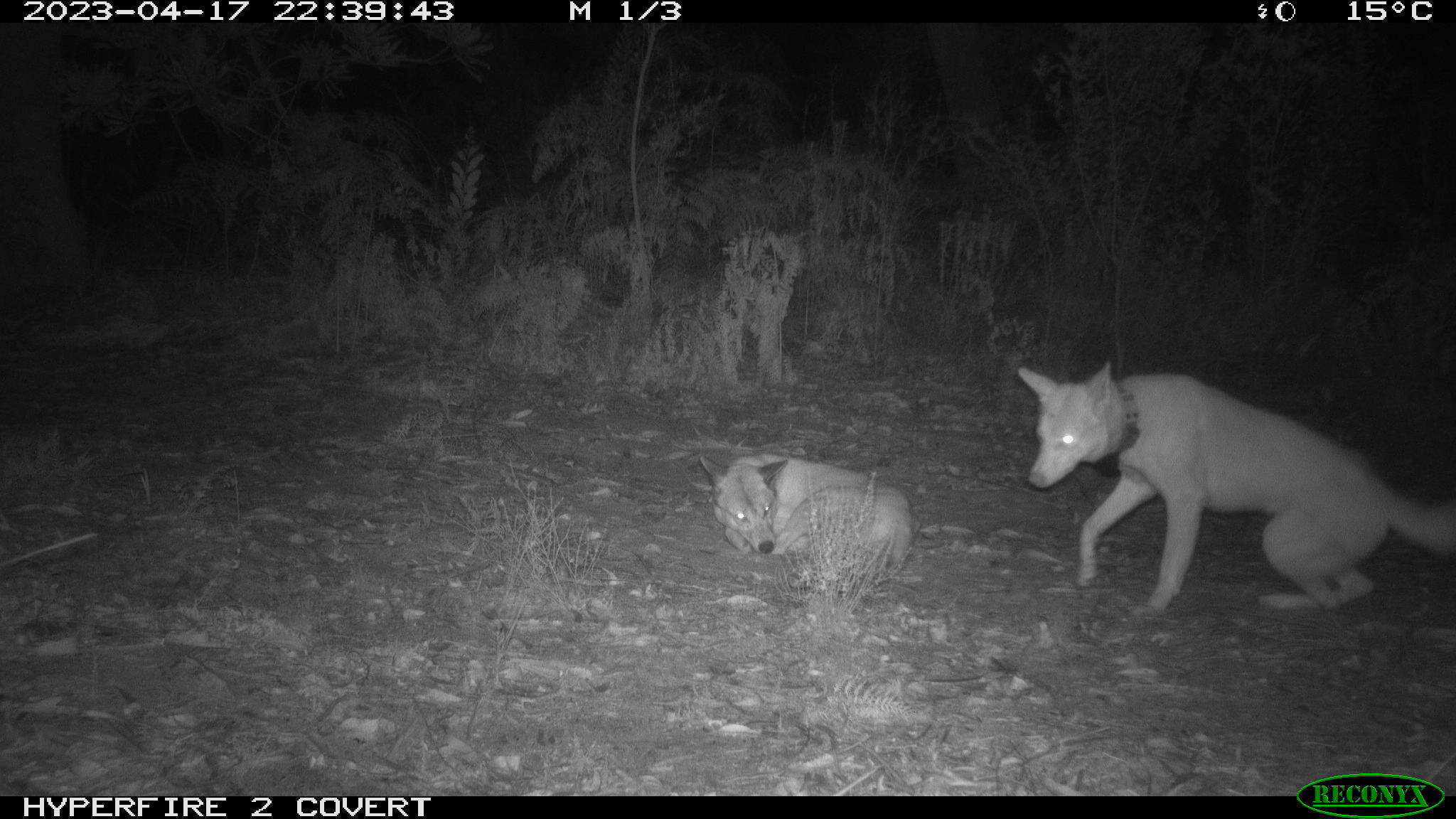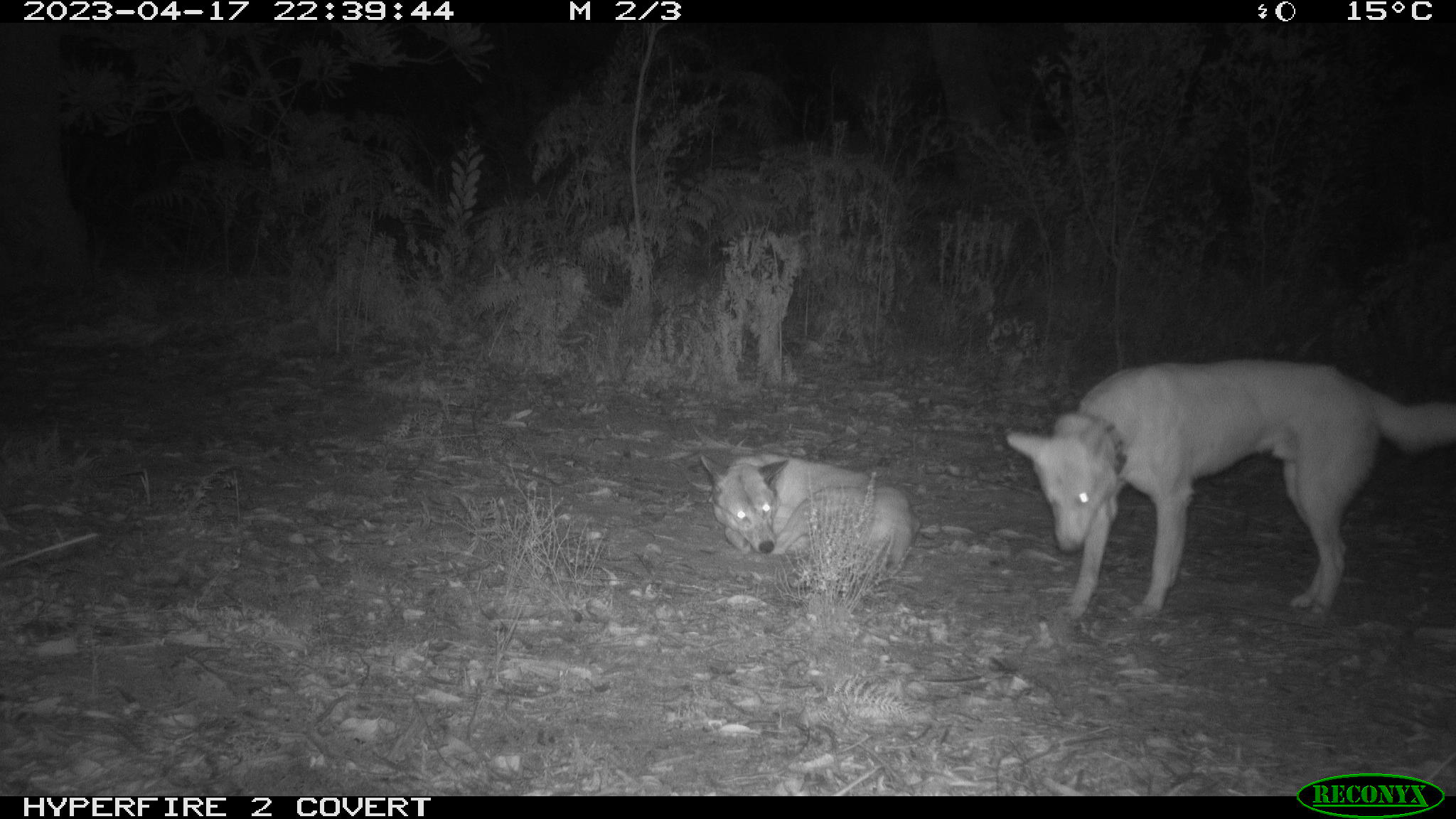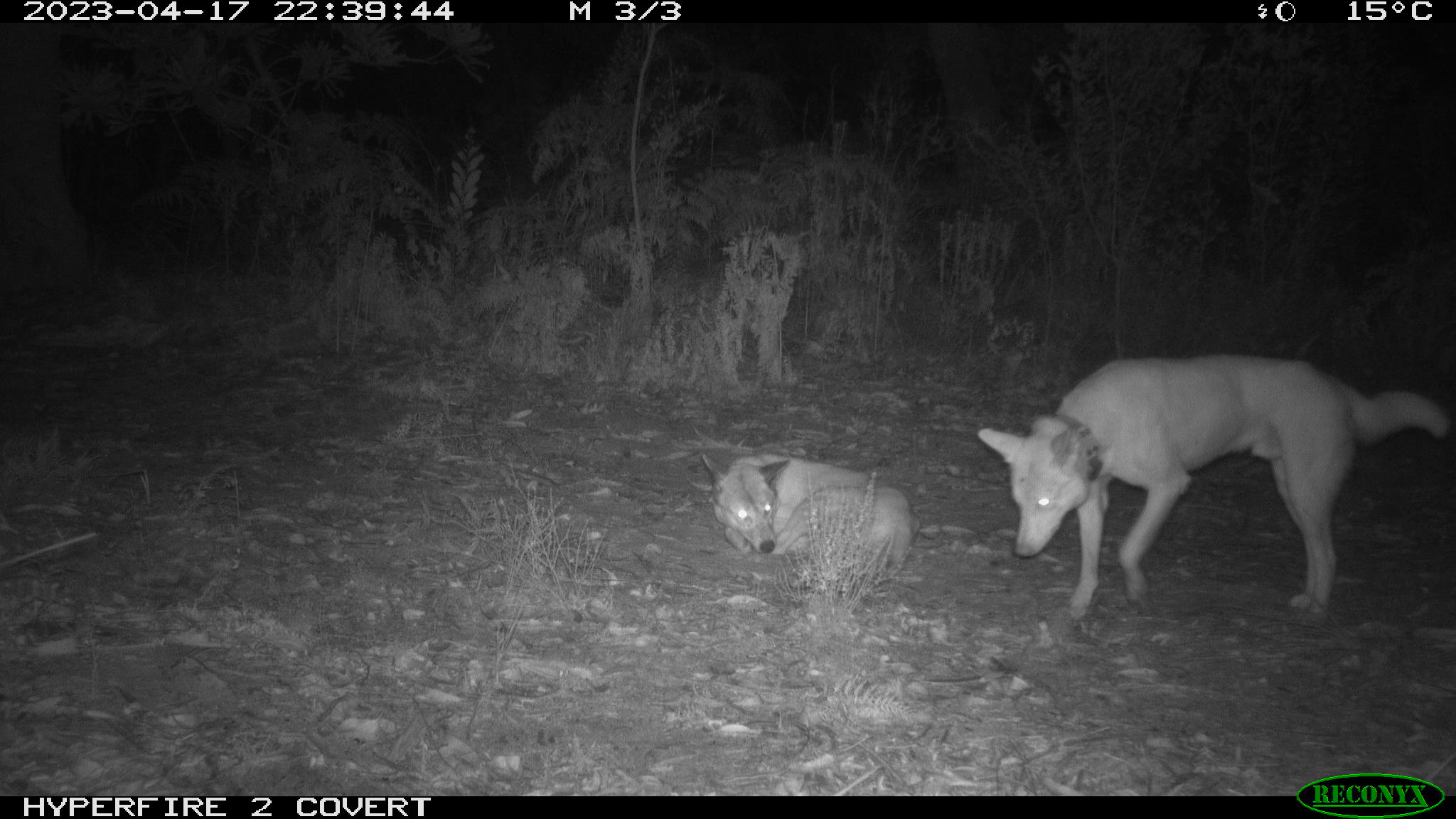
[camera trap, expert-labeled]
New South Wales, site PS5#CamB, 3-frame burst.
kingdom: Animalia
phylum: Chordata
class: Mammalia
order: Carnivora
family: Canidae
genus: Canis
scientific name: Canis familiaris dingo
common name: dingo